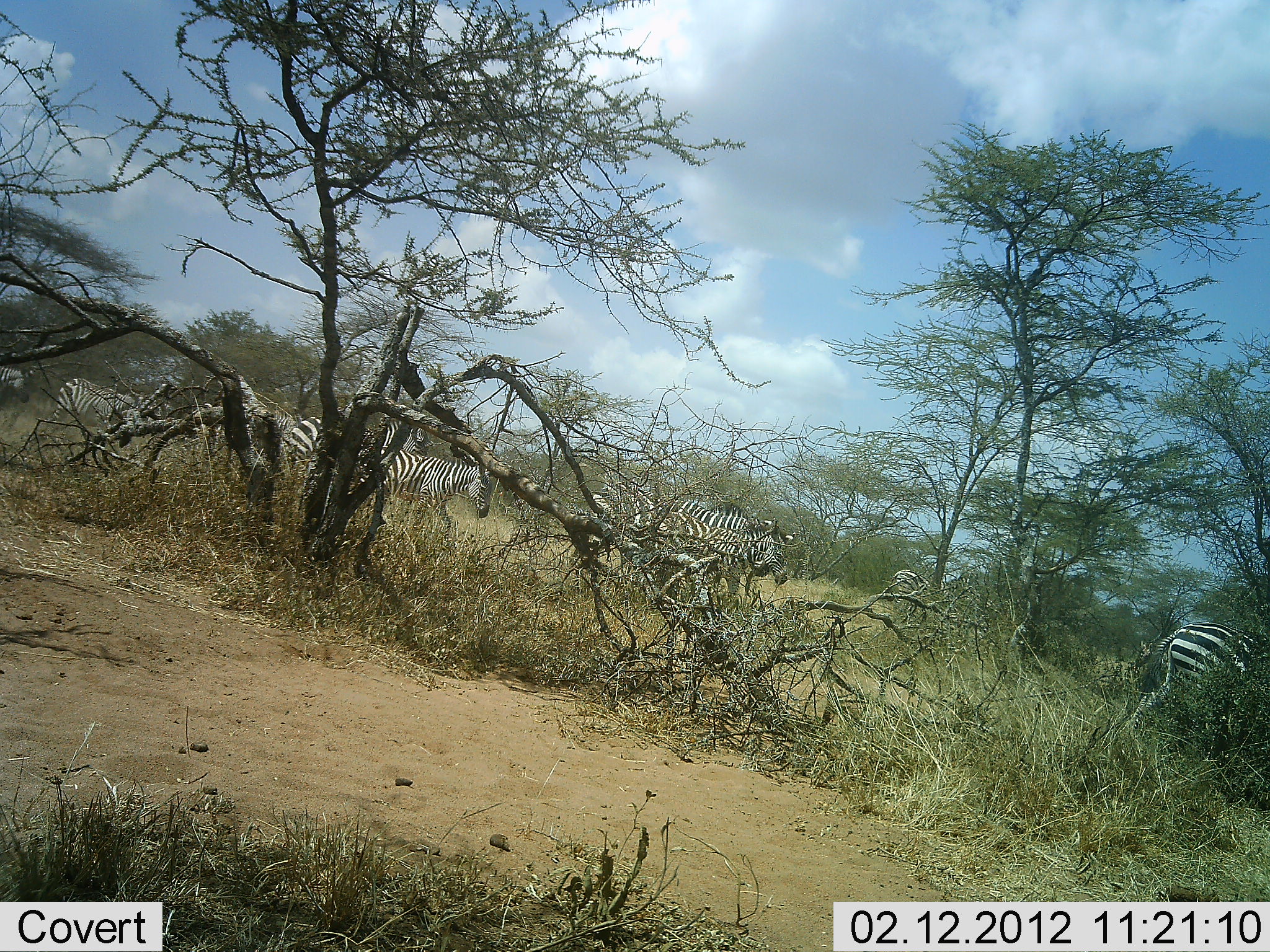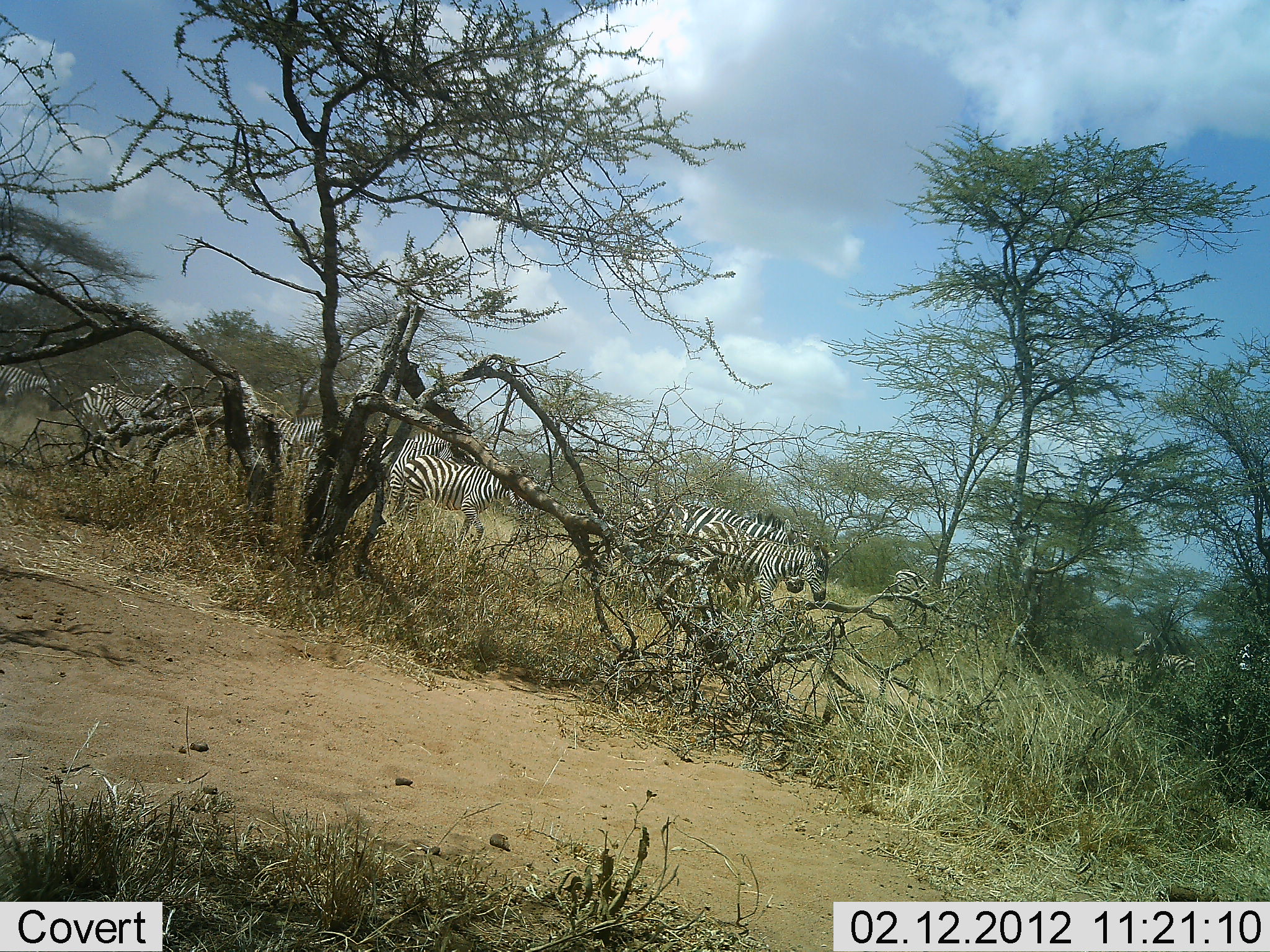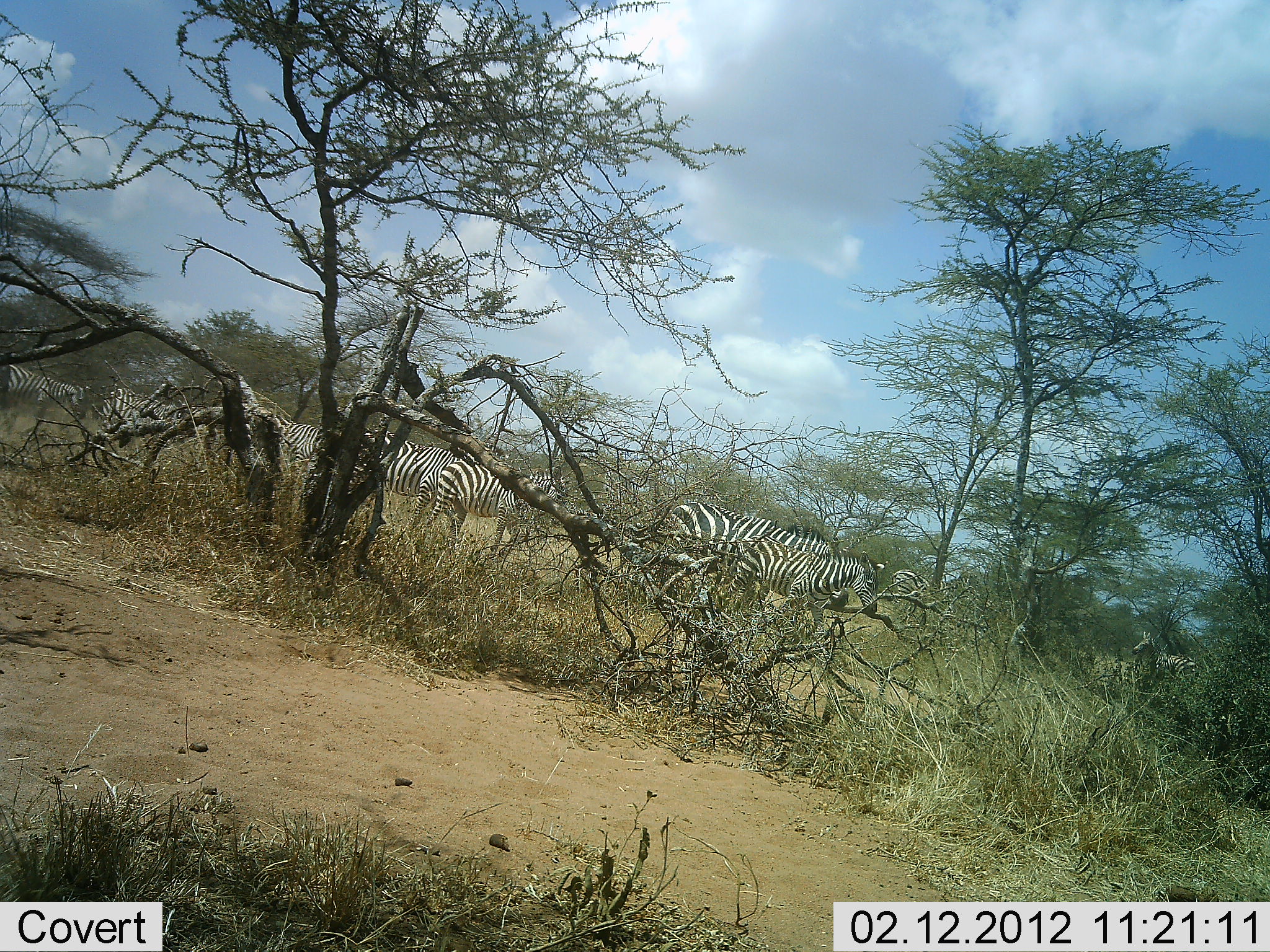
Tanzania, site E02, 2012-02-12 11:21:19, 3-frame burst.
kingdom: Animalia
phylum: Chordata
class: Mammalia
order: Perissodactyla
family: Equidae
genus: Equus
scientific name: Equus quagga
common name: plains zebra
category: zebra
Zebra (plains zebra) (Equus quagga), count 10. Behavior (volunteer vote fractions): standing 25%, resting 0%, moving 100%, interacting 0%. Young present (vote fraction): 12%. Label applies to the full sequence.